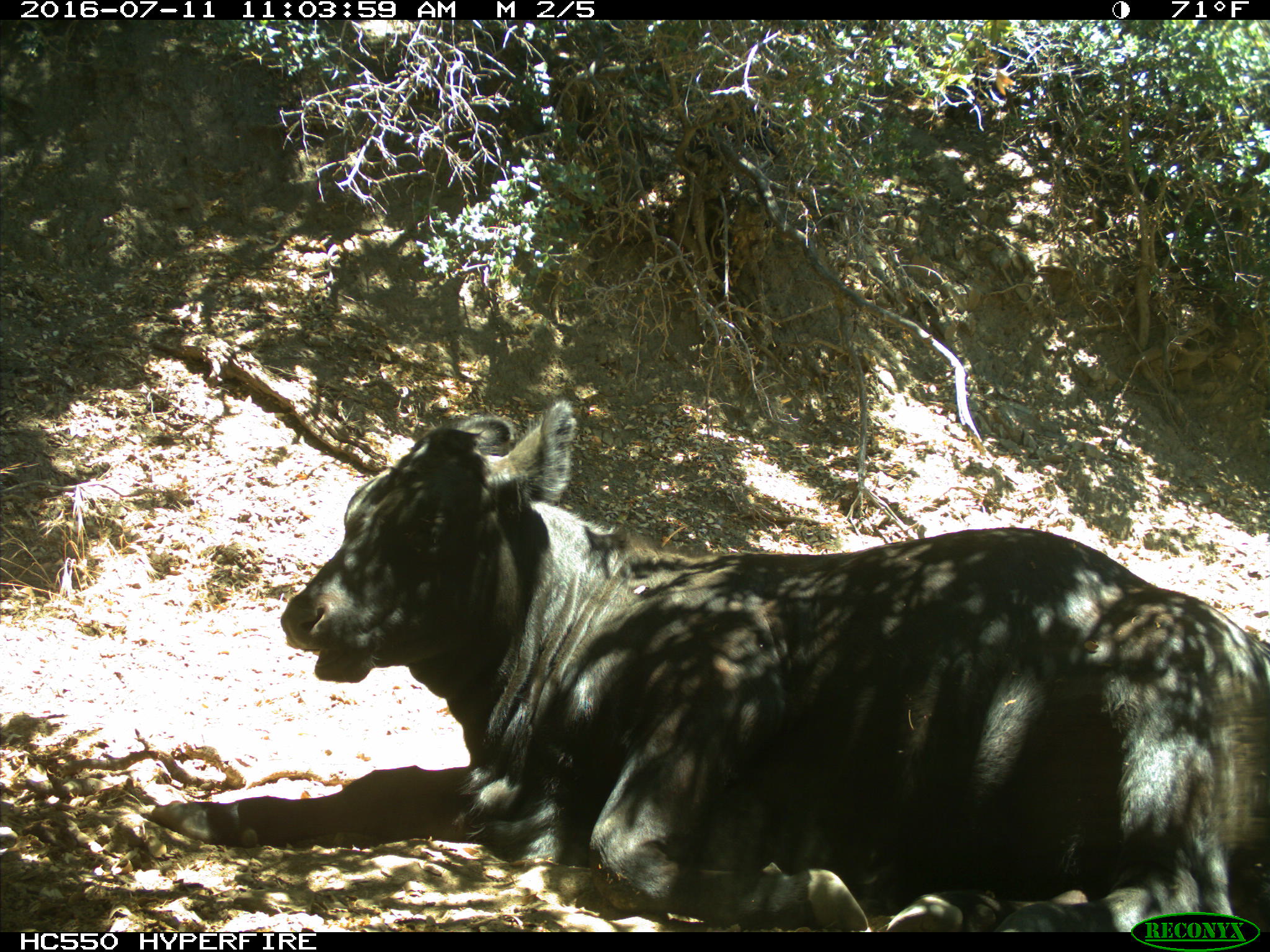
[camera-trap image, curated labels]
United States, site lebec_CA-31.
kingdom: Animalia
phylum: Chordata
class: Mammalia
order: Artiodactyla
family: Bovidae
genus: Bos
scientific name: Bos taurus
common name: domestic cow